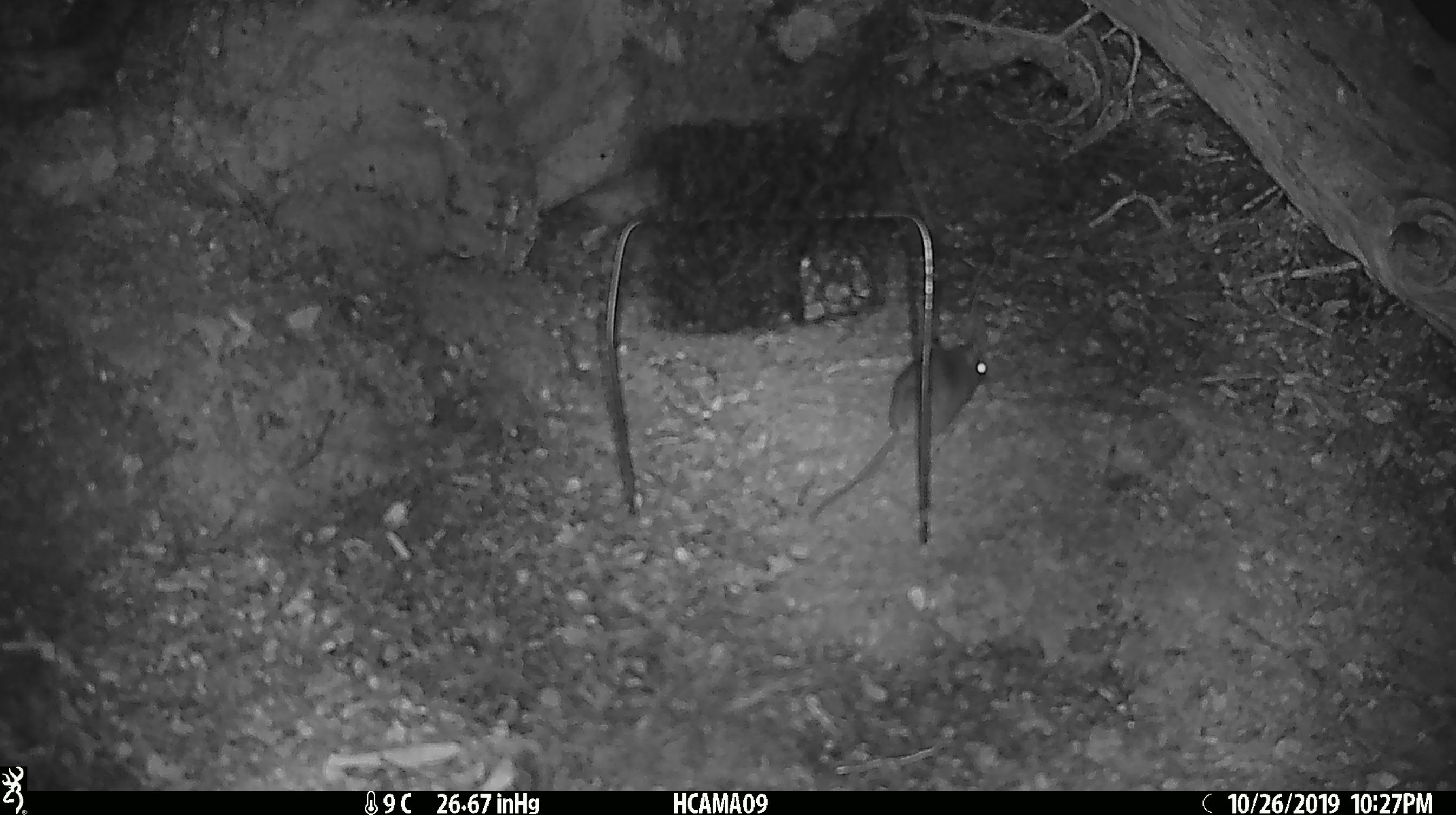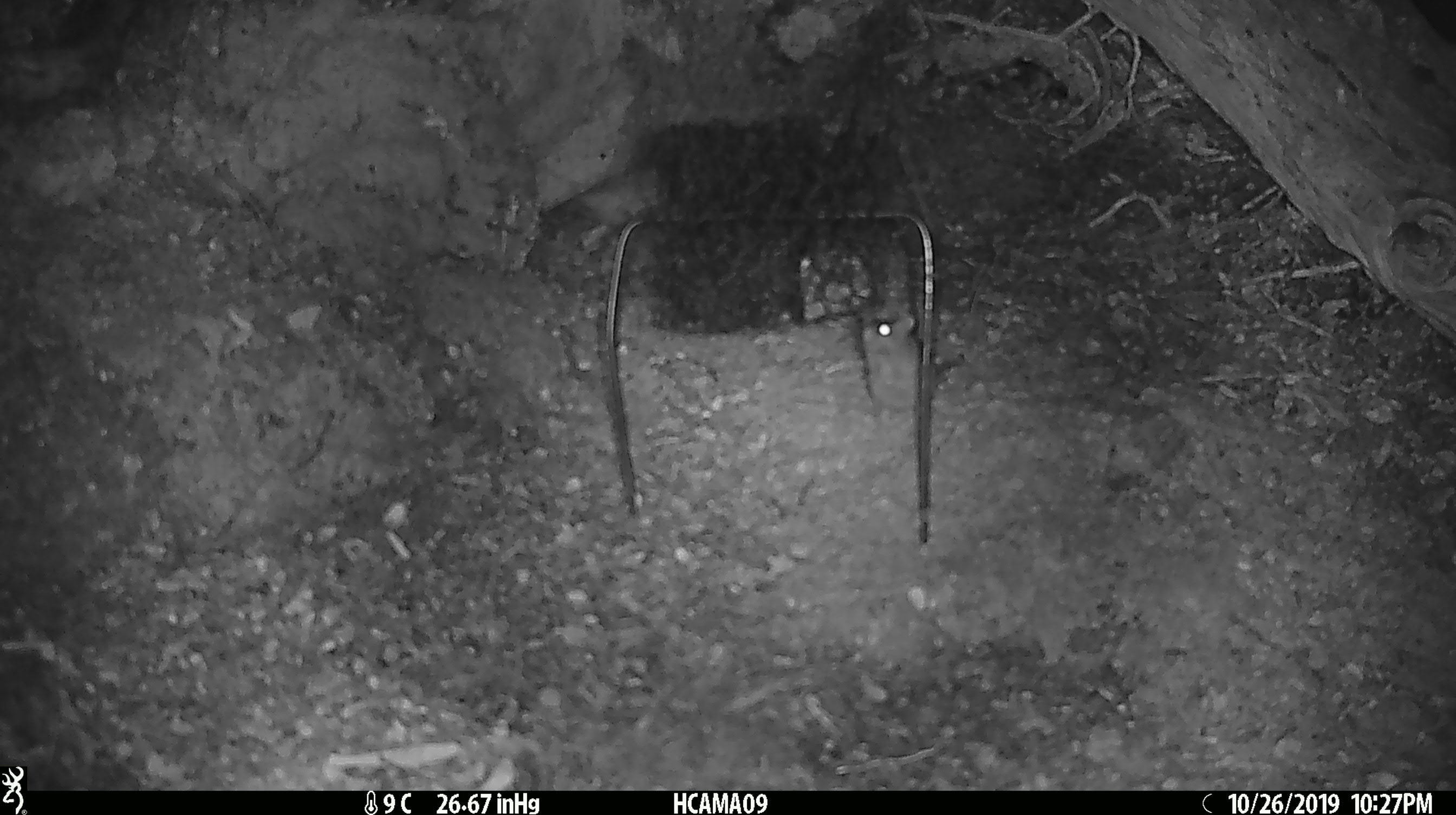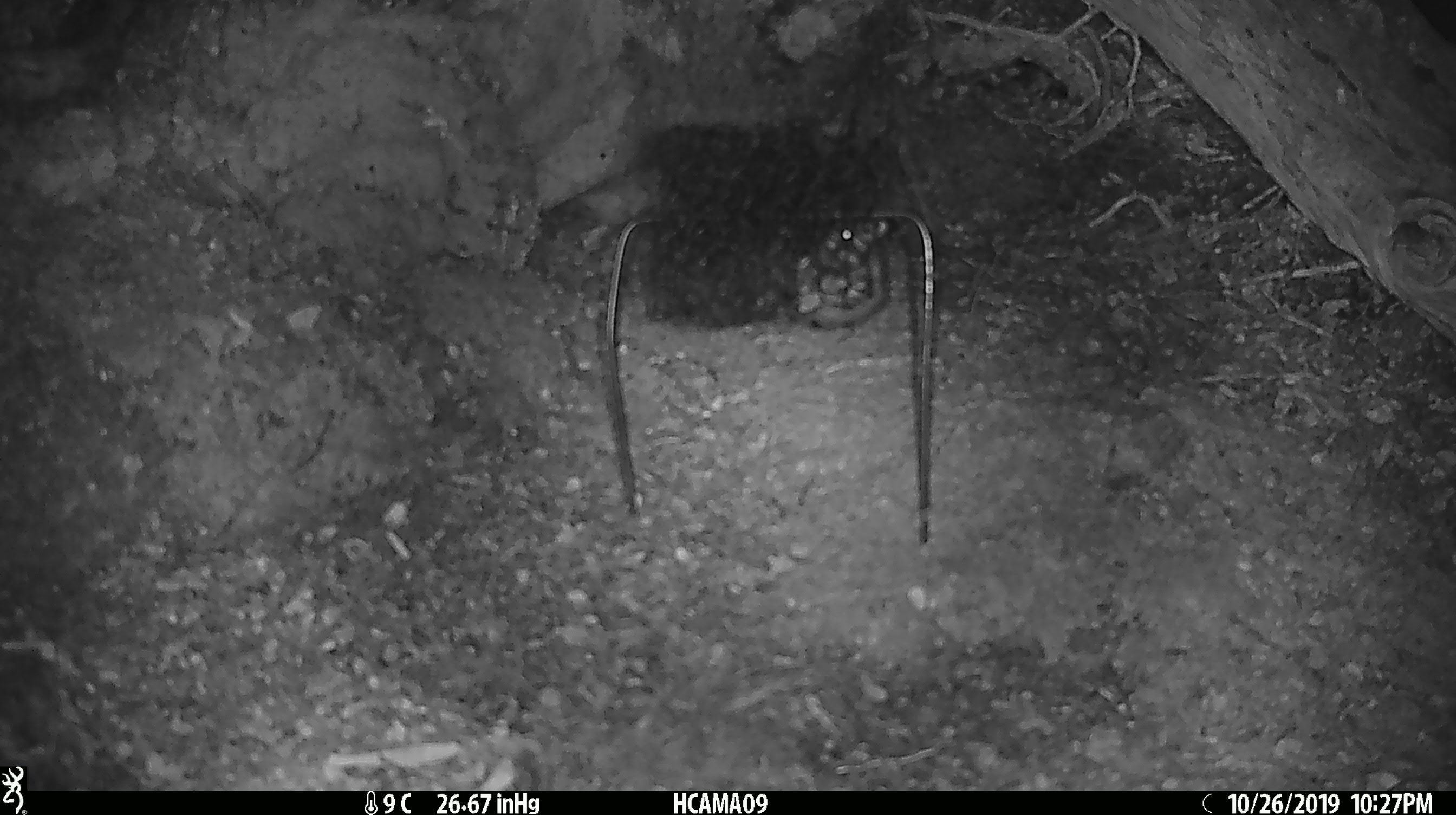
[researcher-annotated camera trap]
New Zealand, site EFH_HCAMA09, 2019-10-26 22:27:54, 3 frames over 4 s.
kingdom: Animalia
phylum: Chordata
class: Mammalia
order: Rodentia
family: Muridae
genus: Mus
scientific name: Mus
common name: mouse